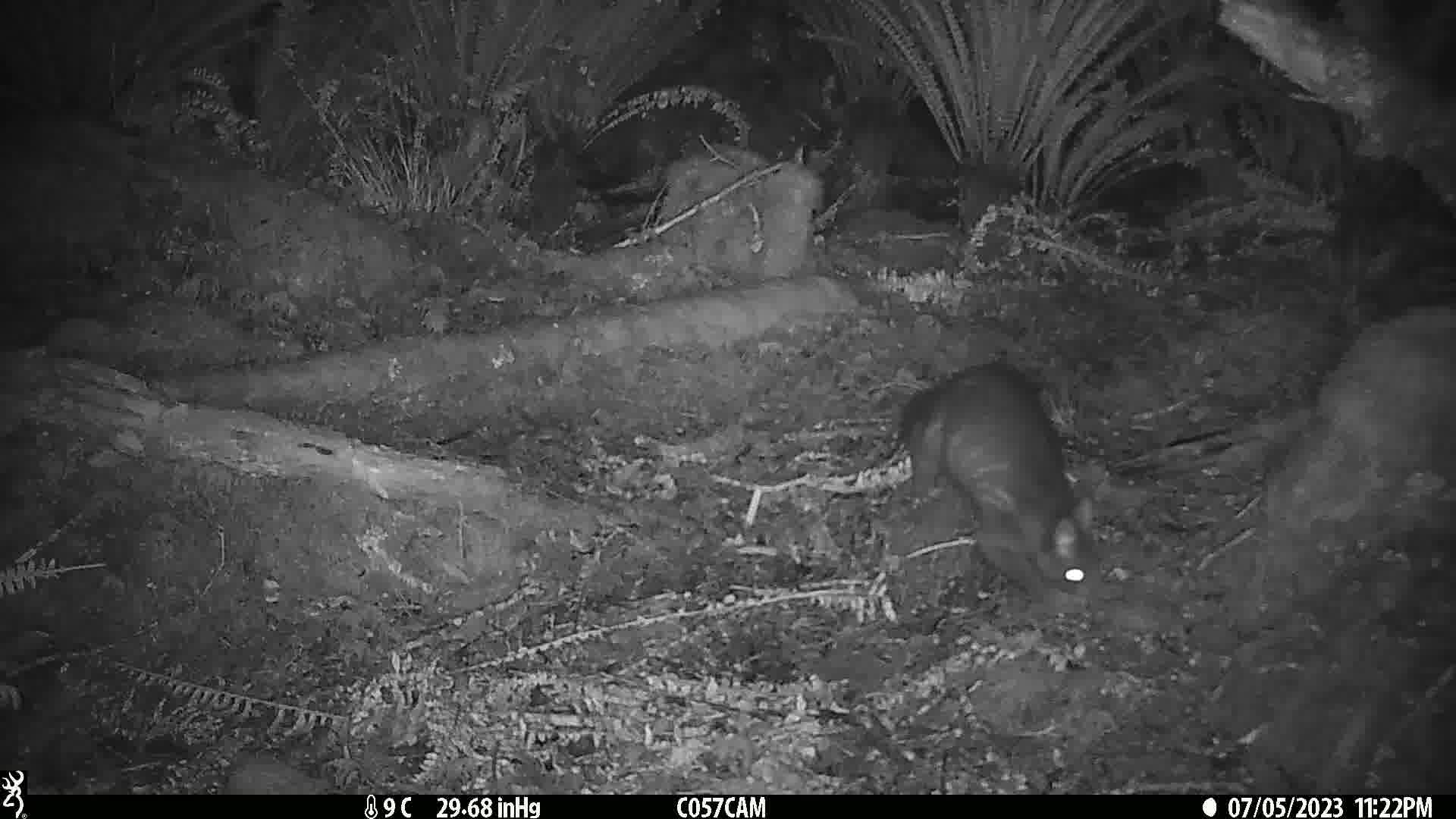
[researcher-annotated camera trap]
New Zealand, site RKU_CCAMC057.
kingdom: Animalia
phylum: Chordata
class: Mammalia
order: Diprotodontia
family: Phalangeridae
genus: Trichosurus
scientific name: Trichosurus vulpecula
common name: common brushtail possum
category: possum